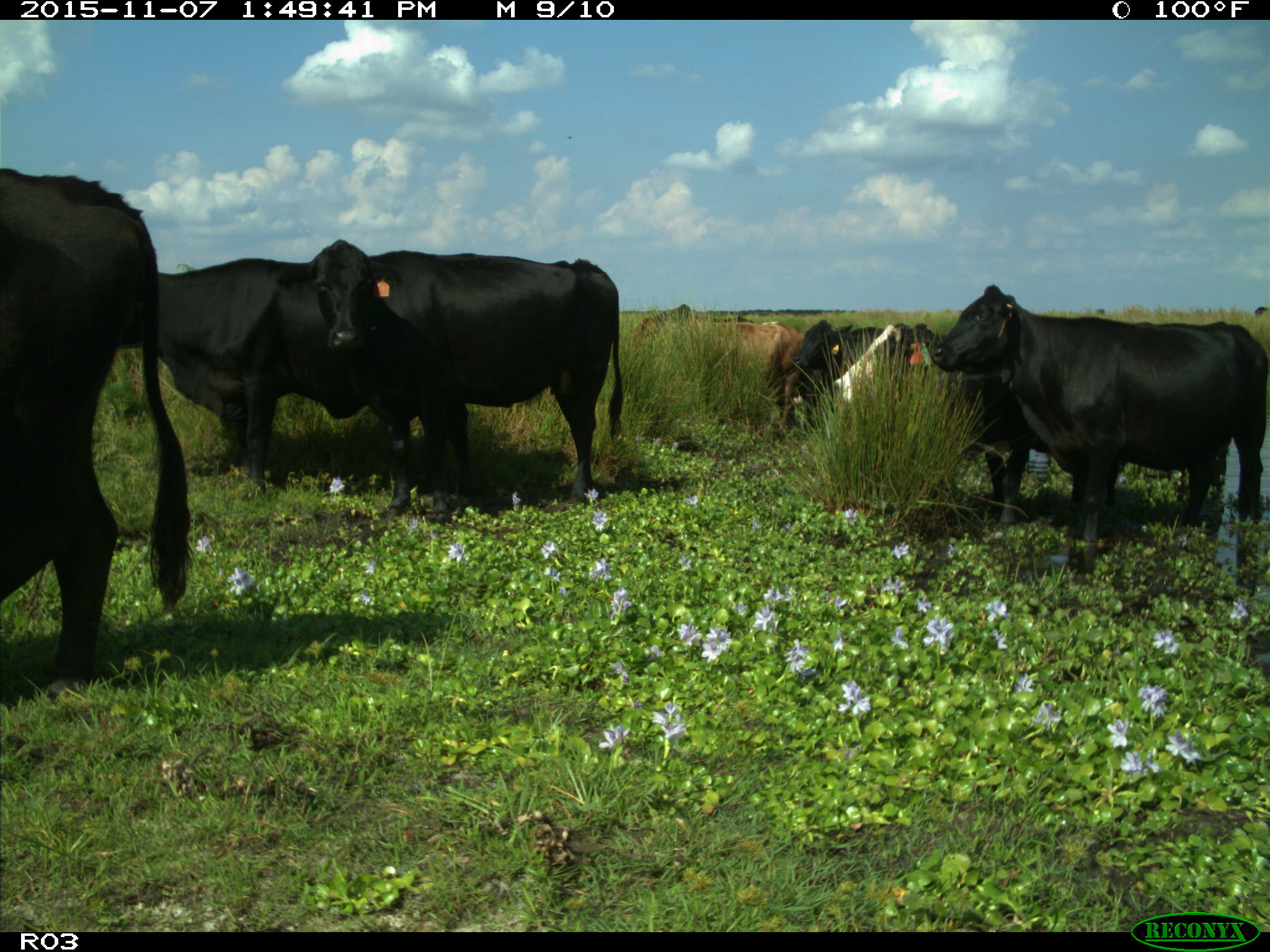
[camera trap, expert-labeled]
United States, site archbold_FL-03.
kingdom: Animalia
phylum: Chordata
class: Mammalia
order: Artiodactyla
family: Bovidae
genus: Bos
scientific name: Bos taurus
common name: domestic cow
Bos taurus (domestic cow).